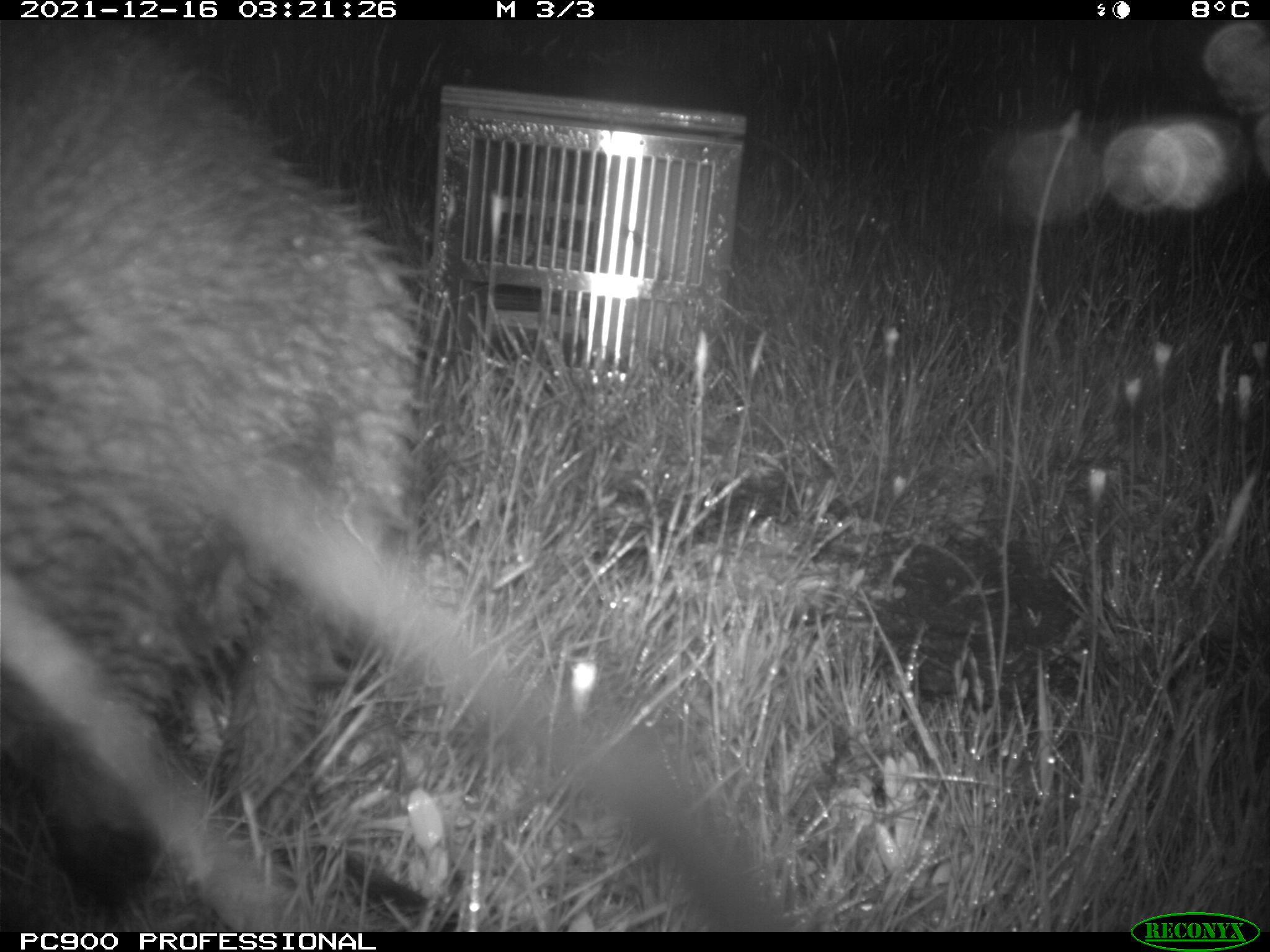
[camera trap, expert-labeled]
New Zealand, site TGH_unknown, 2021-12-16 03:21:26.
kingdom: Animalia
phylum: Chordata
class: Mammalia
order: Diprotodontia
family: Macropodidae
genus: Notamacropus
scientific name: Notamacropus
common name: wallaby